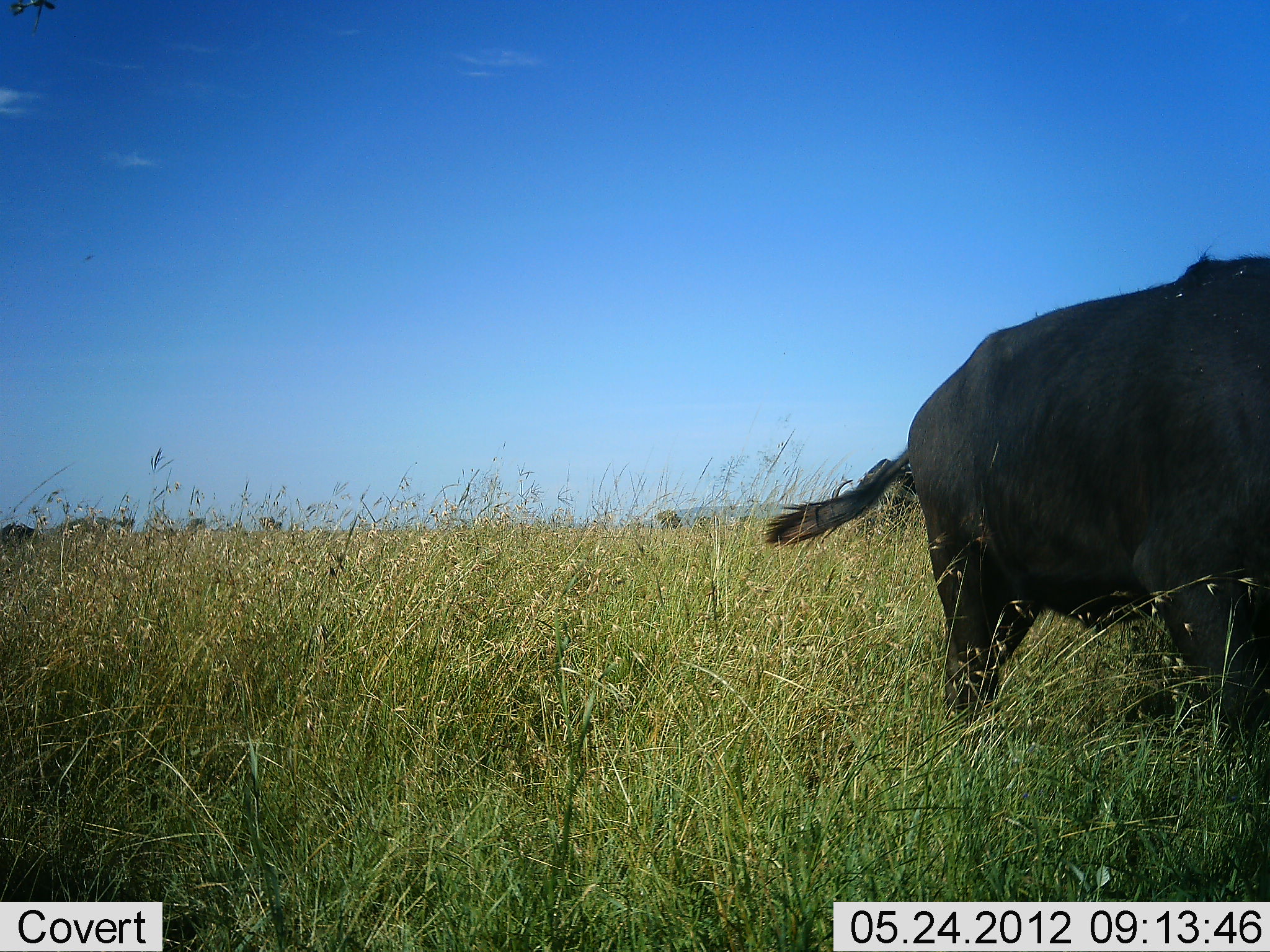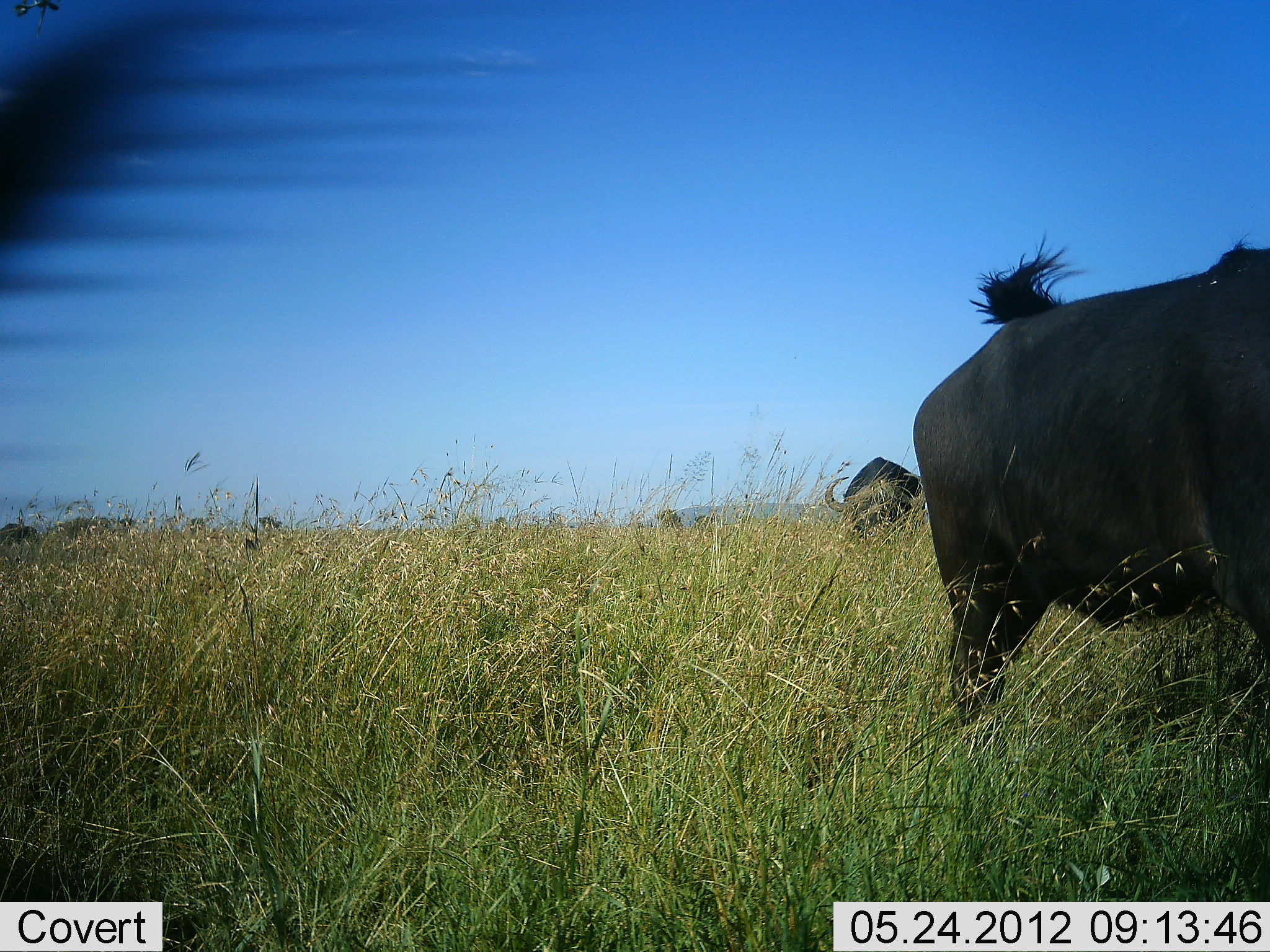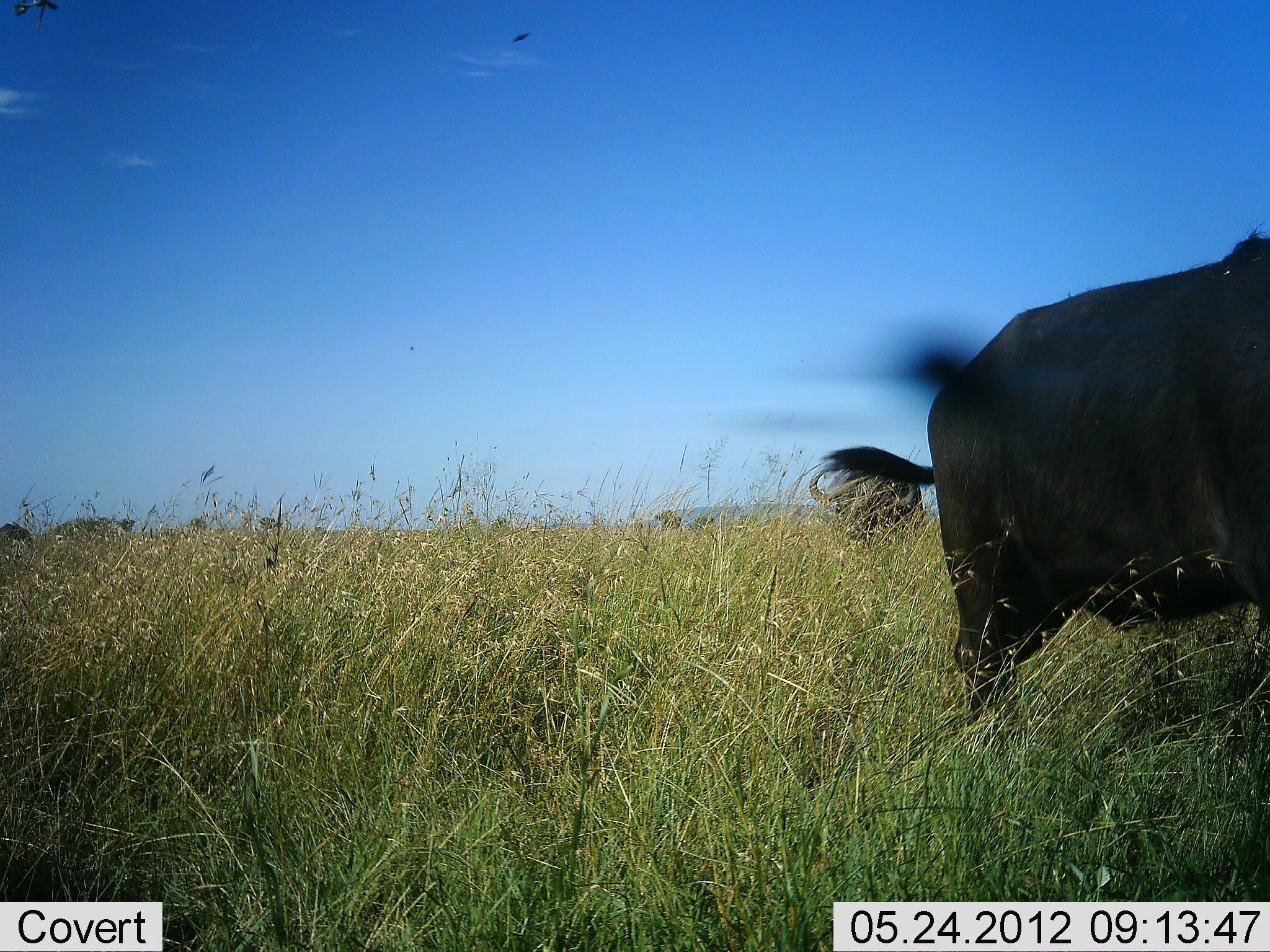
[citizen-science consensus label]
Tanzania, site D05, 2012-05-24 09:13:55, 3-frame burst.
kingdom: Animalia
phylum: Chordata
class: Mammalia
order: Artiodactyla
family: Bovidae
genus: Syncerus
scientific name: Syncerus caffer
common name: cape buffalo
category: buffalo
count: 3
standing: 55%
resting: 0%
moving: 9%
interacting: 0%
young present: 0%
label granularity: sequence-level